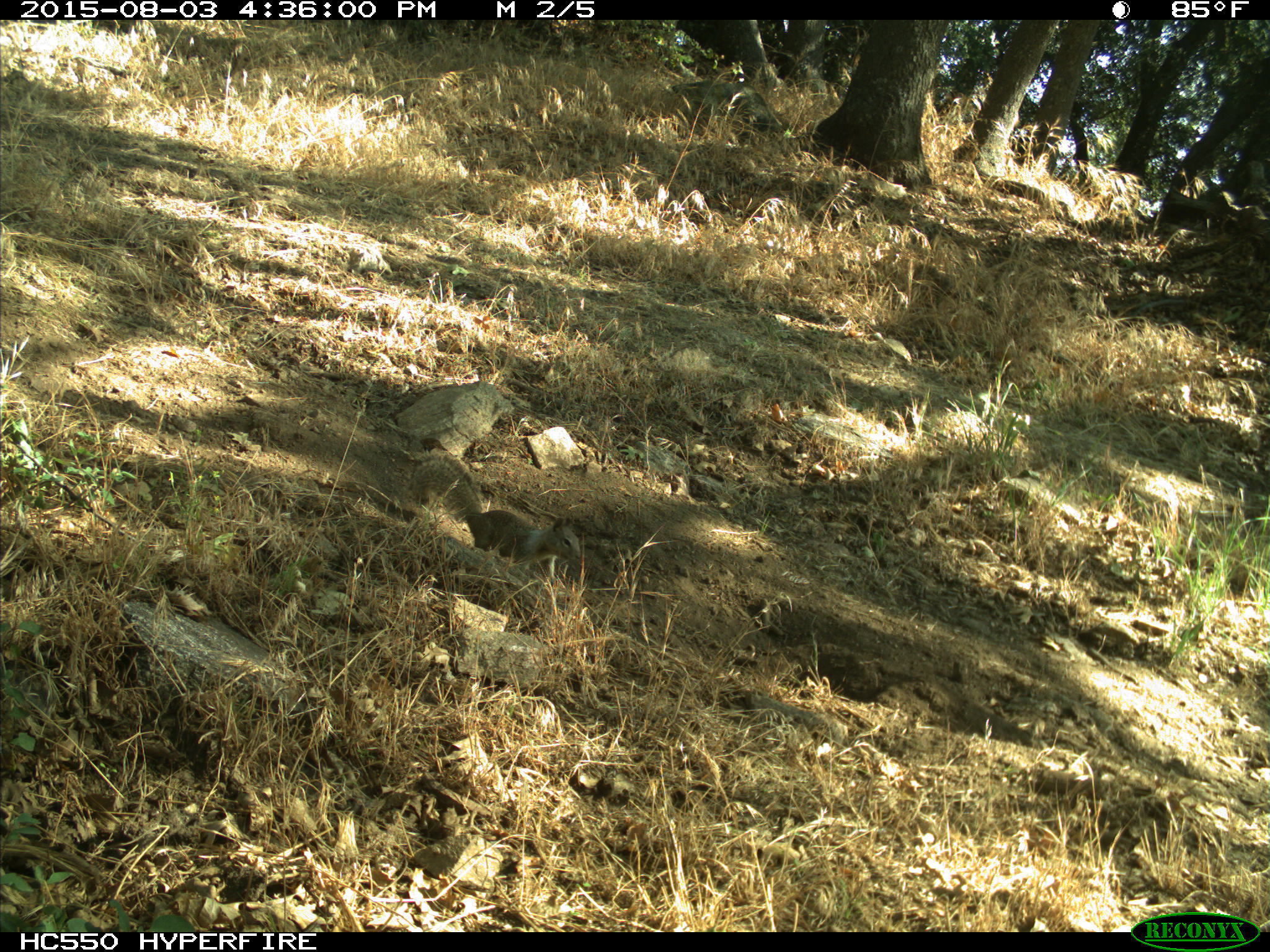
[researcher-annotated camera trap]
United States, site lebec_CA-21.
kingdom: Animalia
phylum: Chordata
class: Mammalia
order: Rodentia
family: Sciuridae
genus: Otospermophilus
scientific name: Otospermophilus beecheyi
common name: california ground squirrel